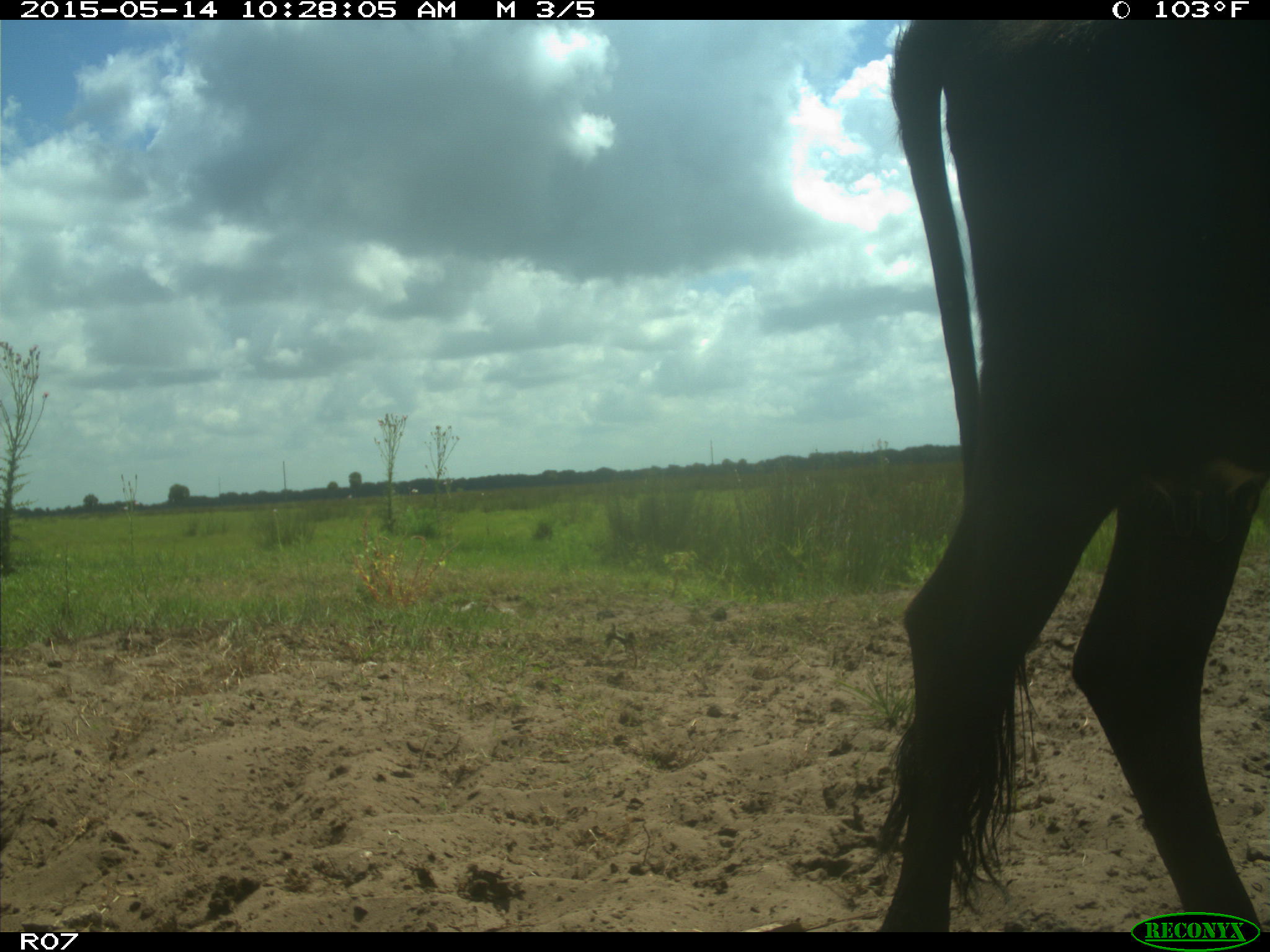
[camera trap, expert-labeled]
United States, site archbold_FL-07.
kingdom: Animalia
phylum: Chordata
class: Mammalia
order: Artiodactyla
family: Bovidae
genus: Bos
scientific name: Bos taurus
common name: domestic cow